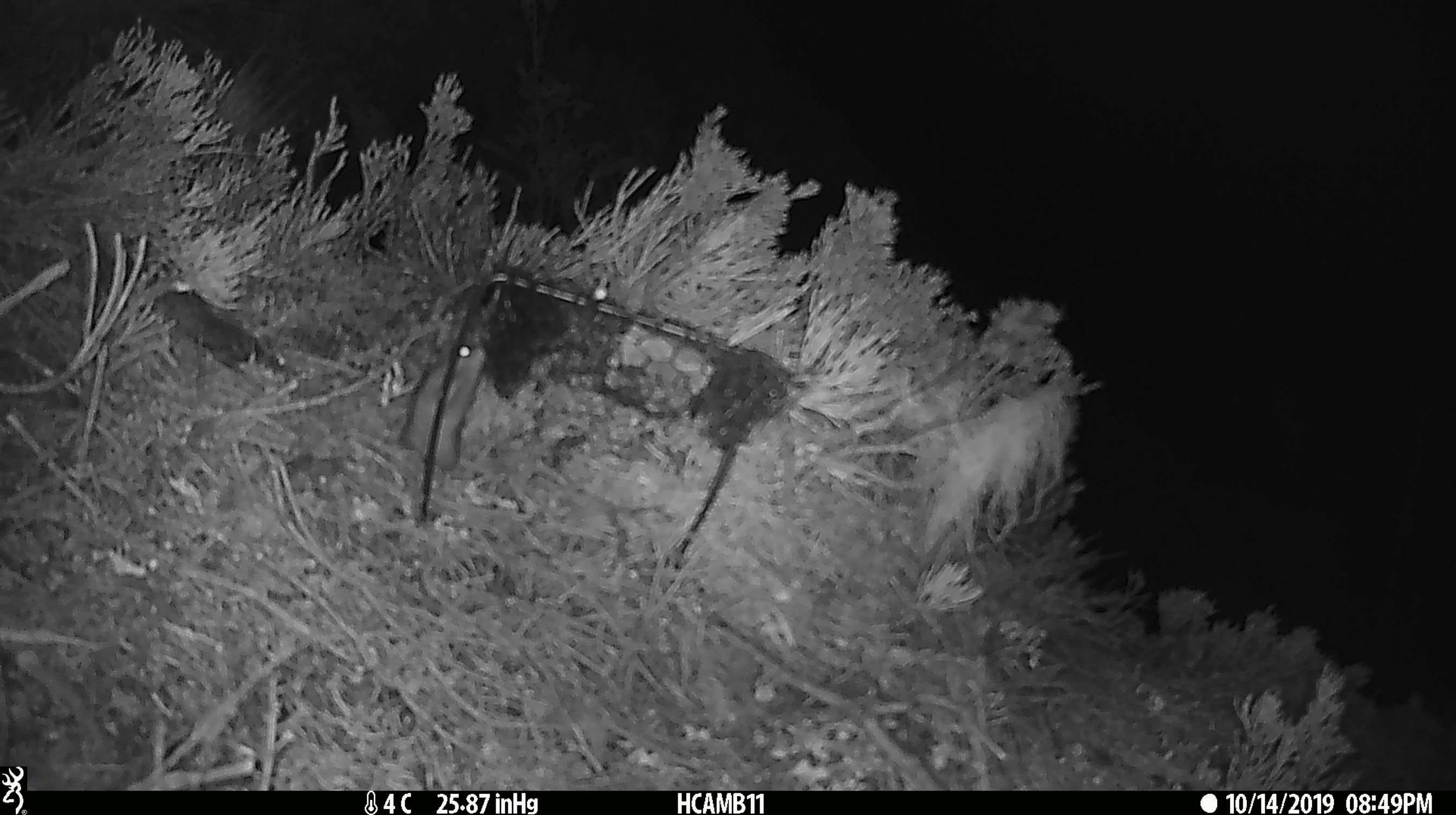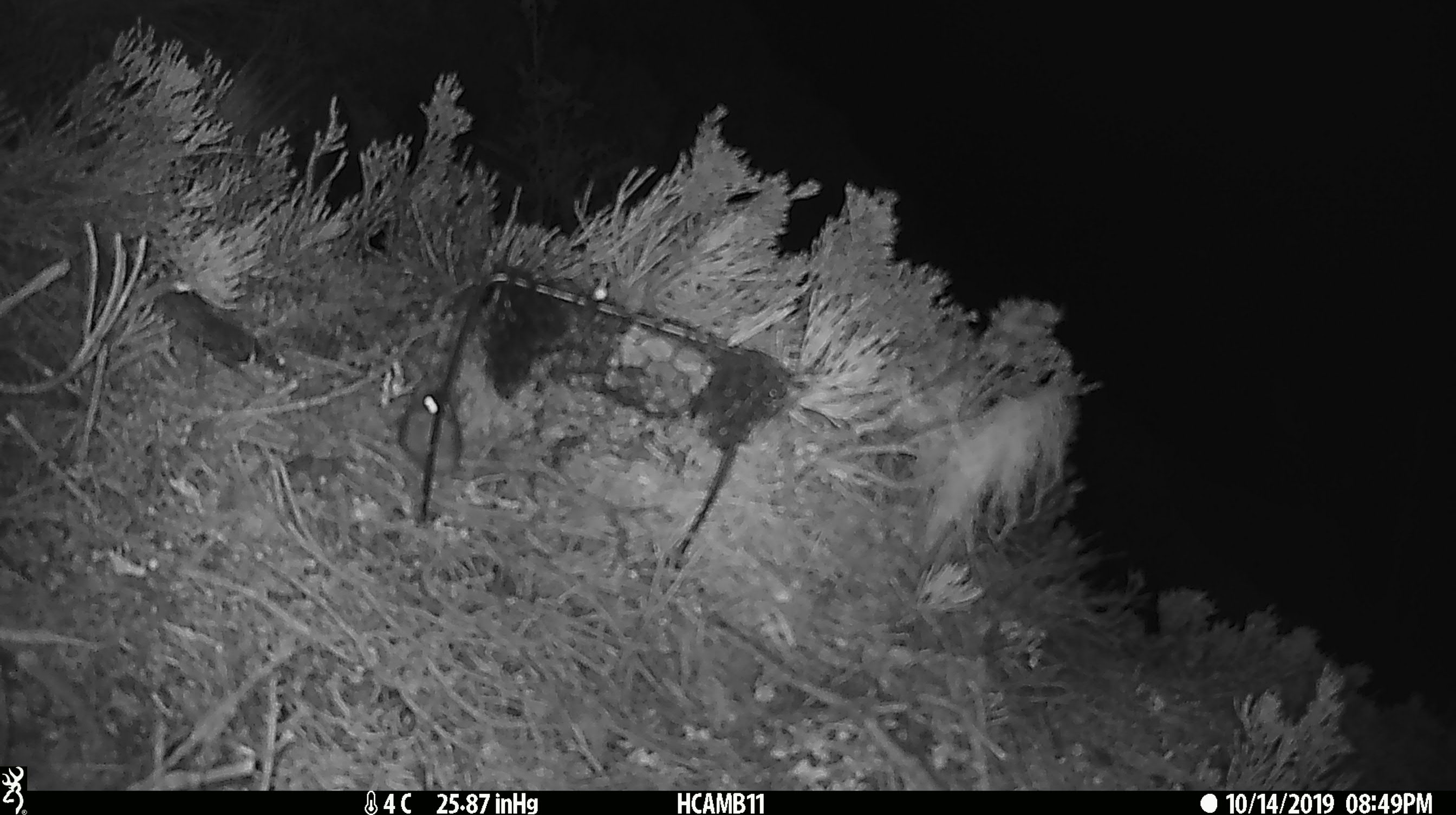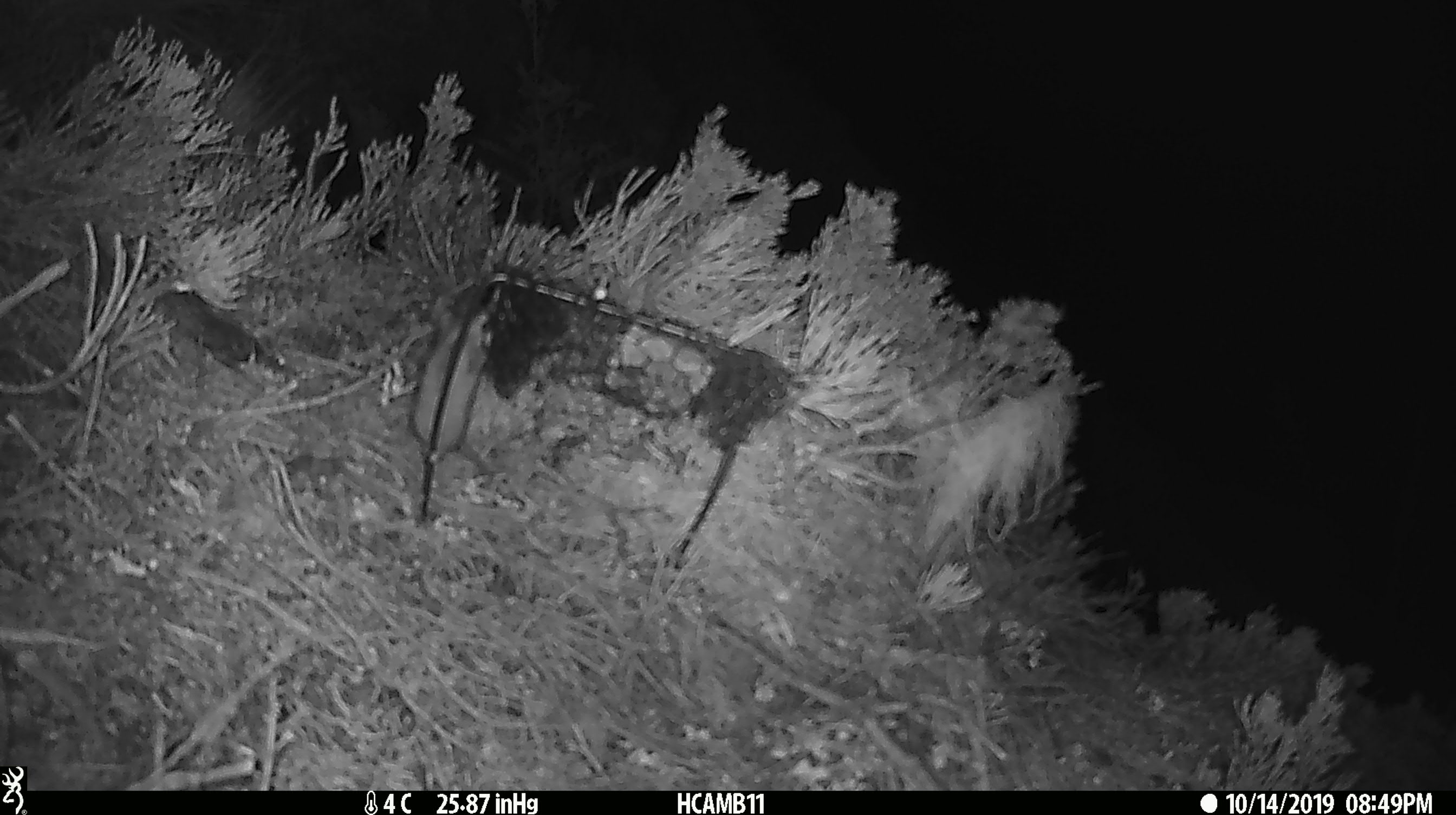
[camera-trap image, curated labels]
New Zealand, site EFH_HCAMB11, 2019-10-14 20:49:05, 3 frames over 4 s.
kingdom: Animalia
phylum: Chordata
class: Mammalia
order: Rodentia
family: Muridae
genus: Mus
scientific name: Mus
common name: mouse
Mouse (Mus).